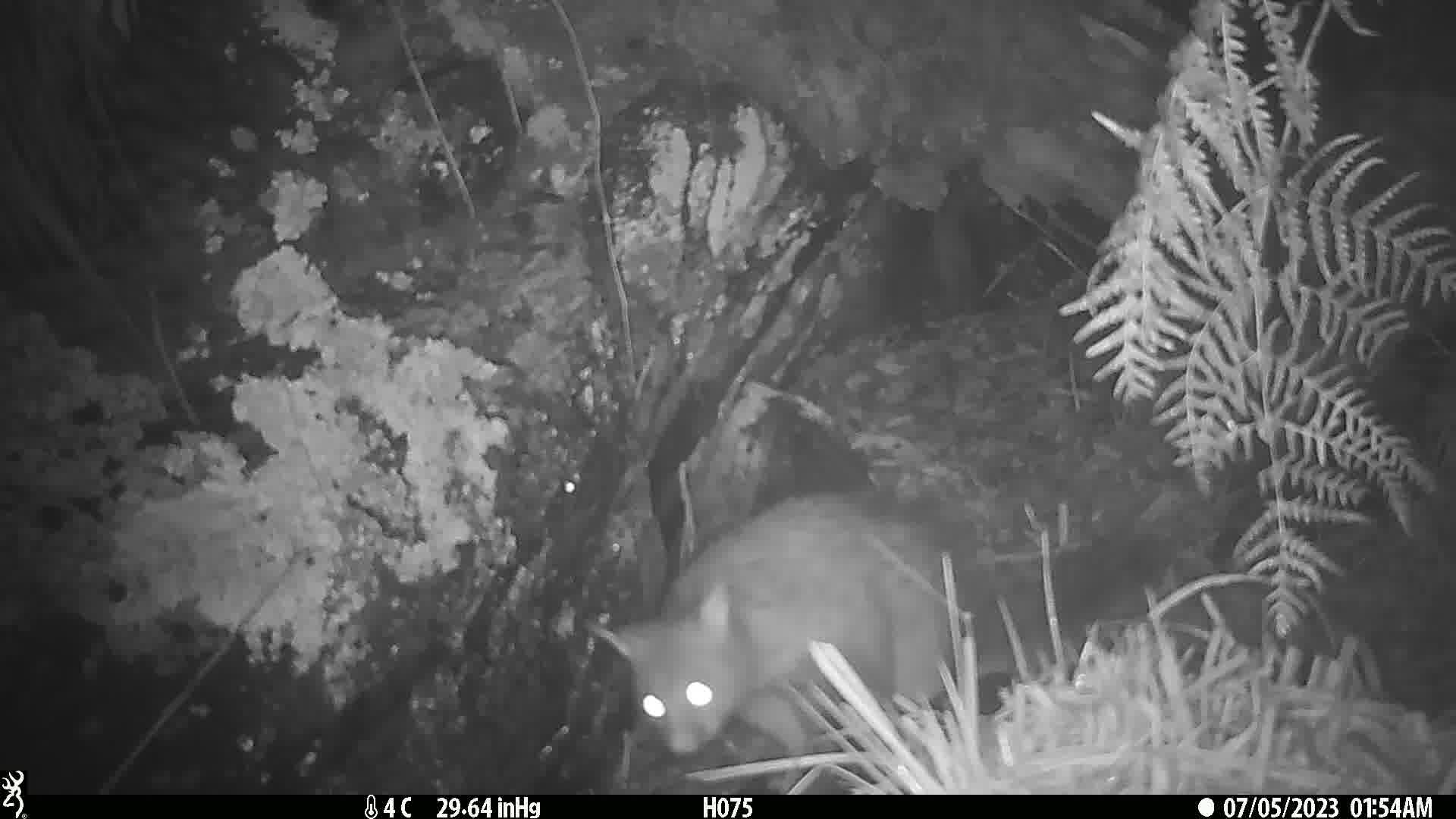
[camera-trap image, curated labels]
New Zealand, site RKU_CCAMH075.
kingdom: Animalia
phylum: Chordata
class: Mammalia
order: Diprotodontia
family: Phalangeridae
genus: Trichosurus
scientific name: Trichosurus vulpecula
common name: common brushtail possum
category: possum